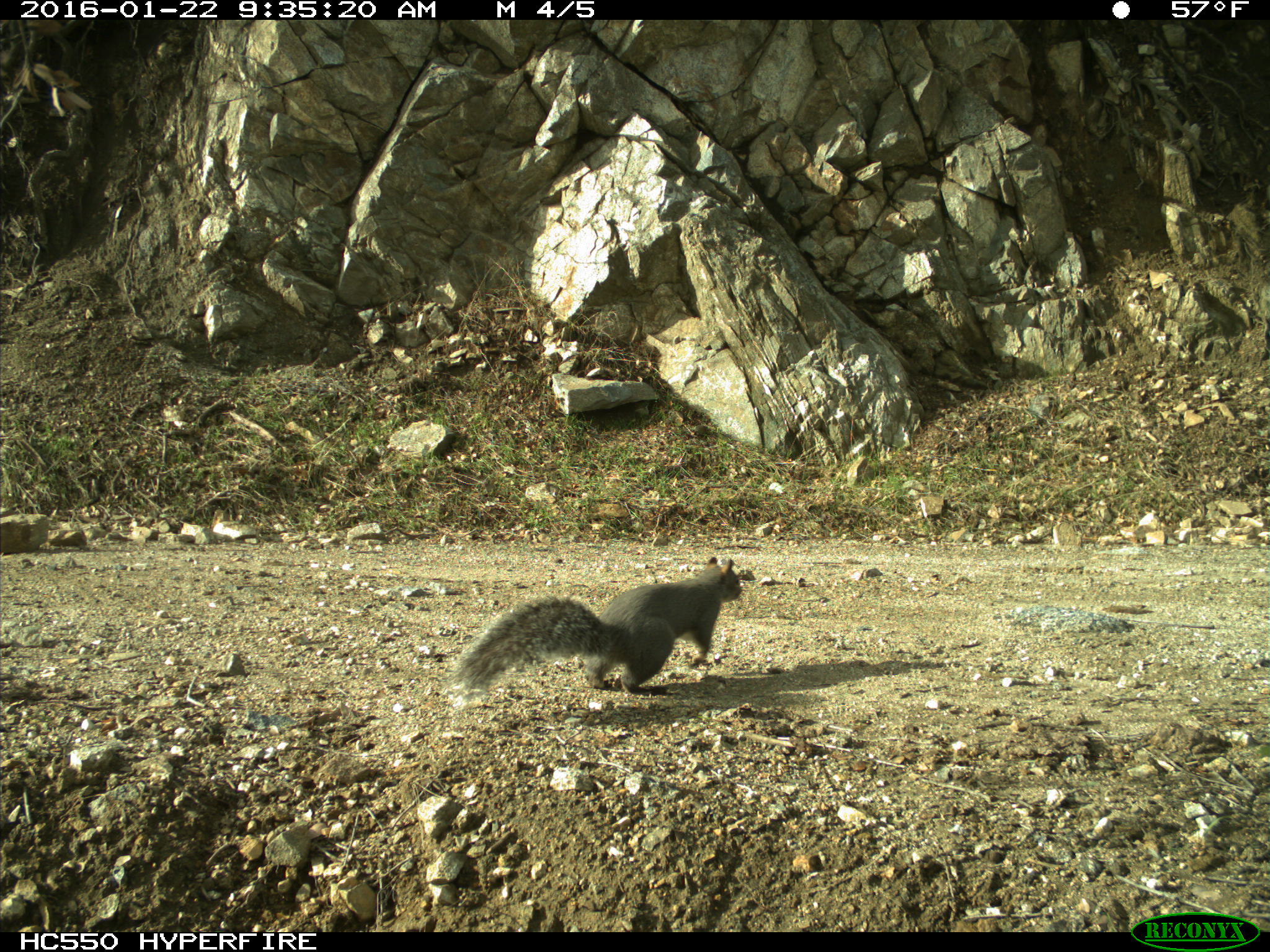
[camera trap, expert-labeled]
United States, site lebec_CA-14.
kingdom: Animalia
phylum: Chordata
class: Mammalia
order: Rodentia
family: Sciuridae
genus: Sciurus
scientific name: Sciurus carolinensis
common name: eastern gray squirrel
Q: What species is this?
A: Sciurus carolinensis (eastern gray squirrel).